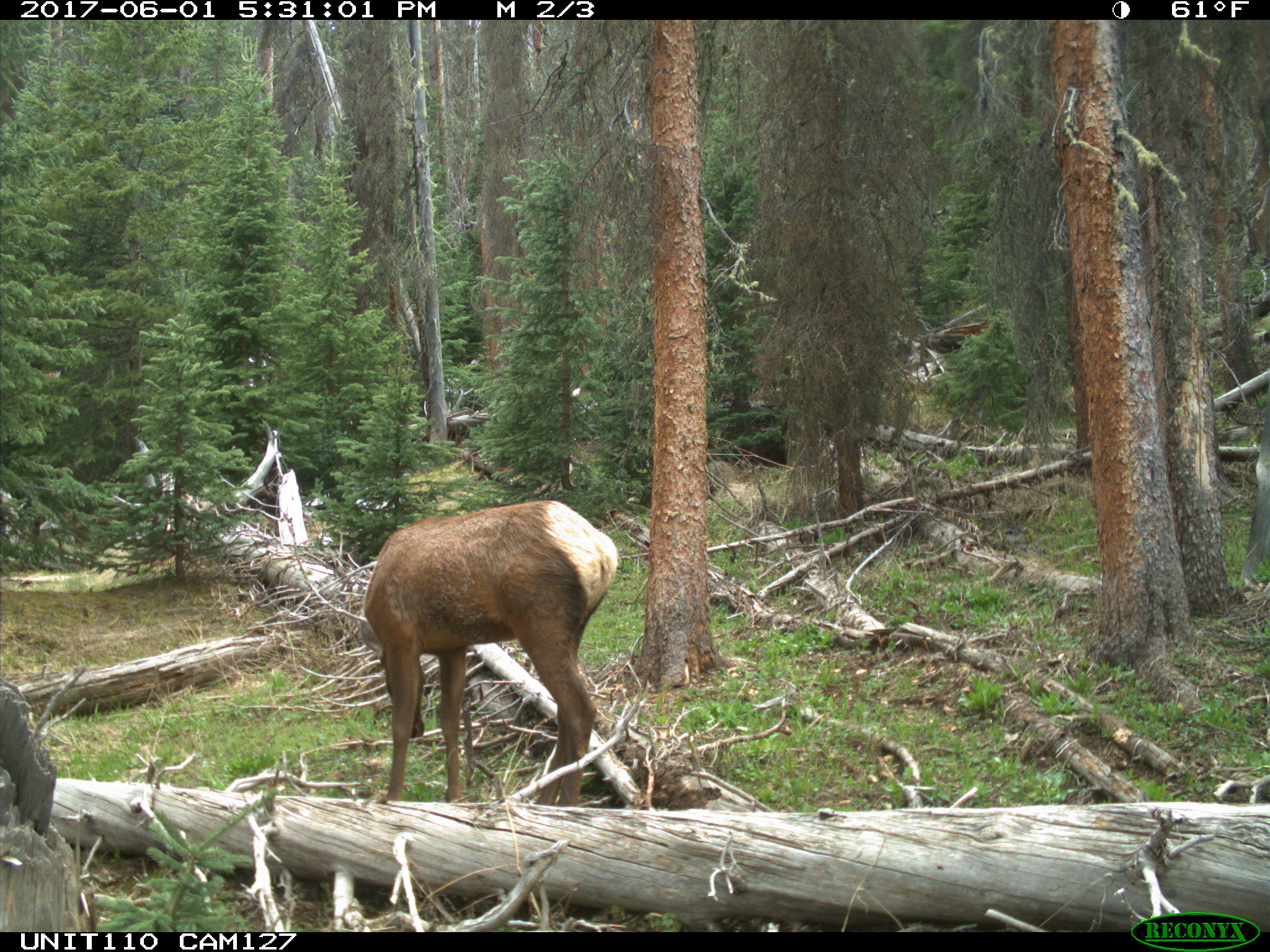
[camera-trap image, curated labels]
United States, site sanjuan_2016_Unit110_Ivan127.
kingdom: Animalia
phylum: Chordata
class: Mammalia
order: Artiodactyla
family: Cervidae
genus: Cervus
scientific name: Cervus elaphus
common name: red deer